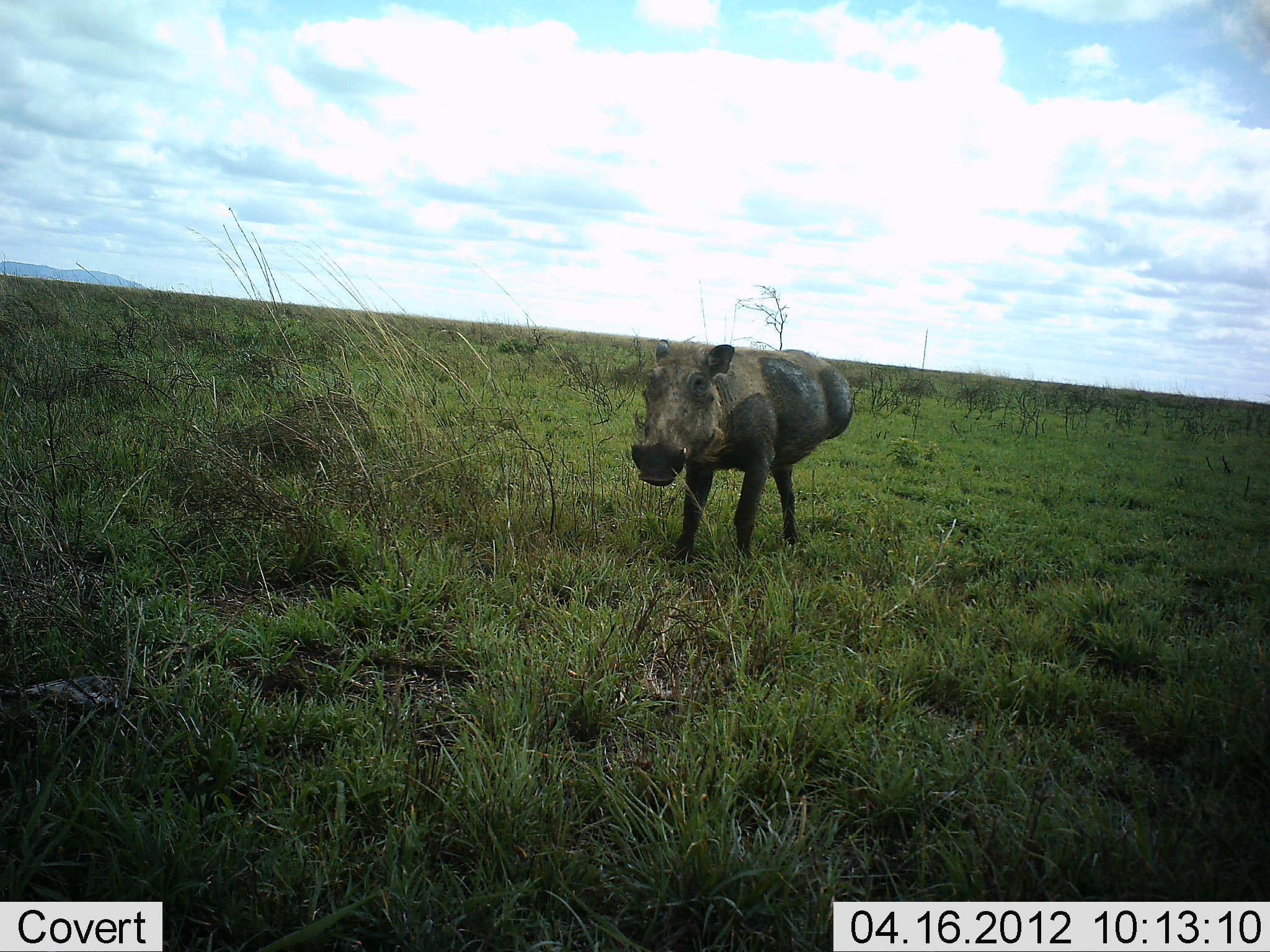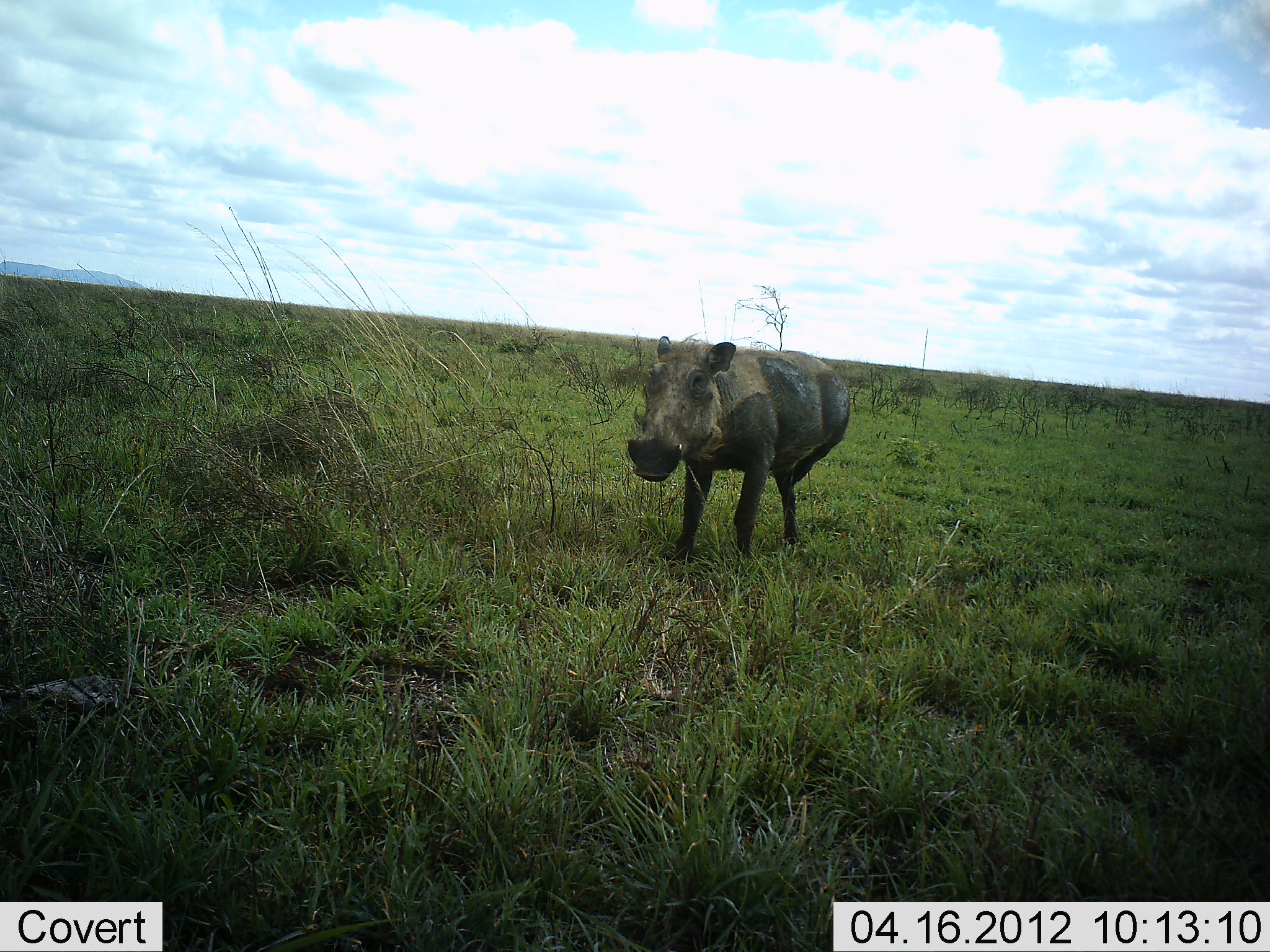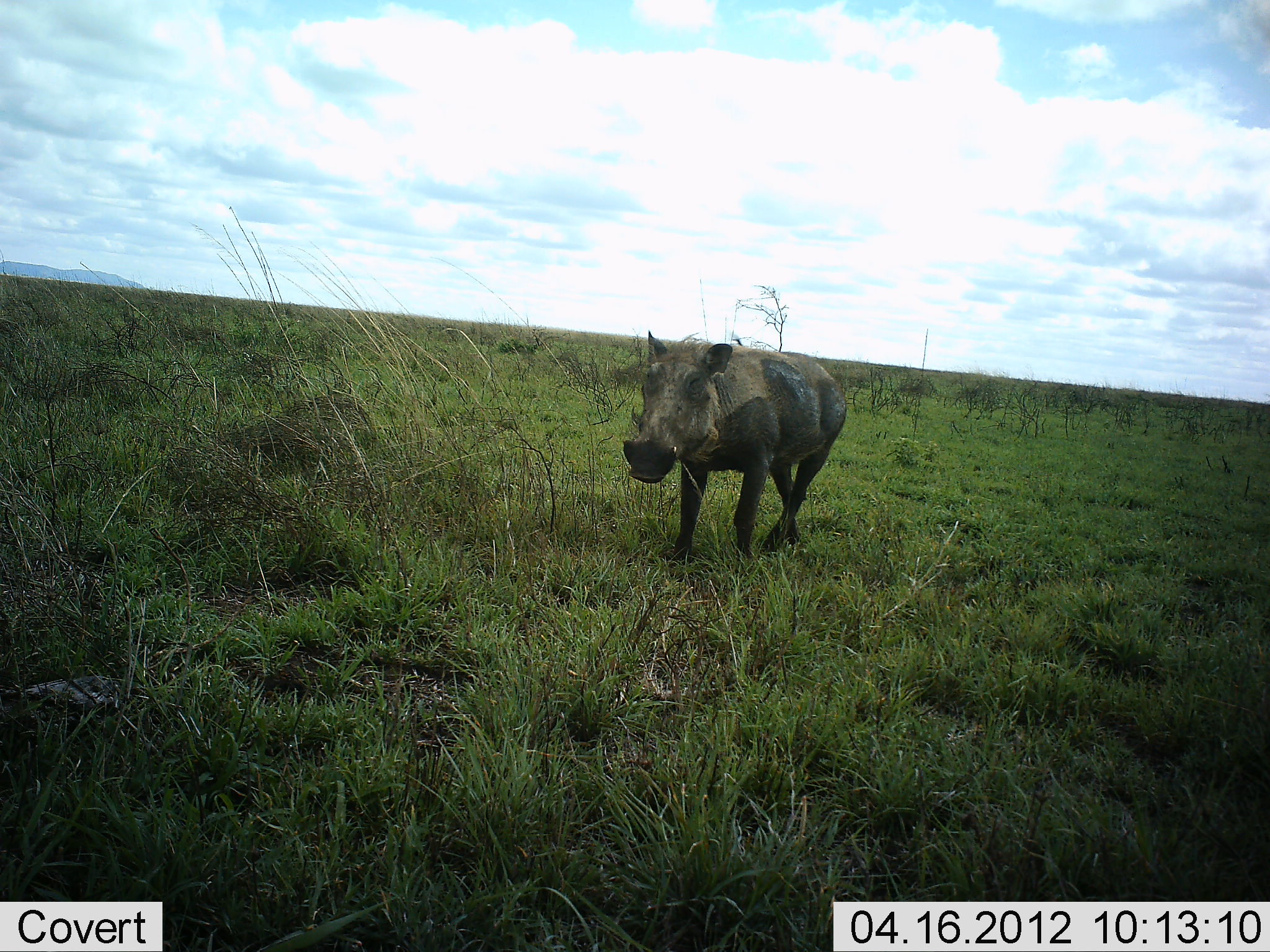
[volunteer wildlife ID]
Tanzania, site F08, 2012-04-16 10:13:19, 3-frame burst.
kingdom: Animalia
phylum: Chordata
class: Mammalia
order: Artiodactyla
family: Suidae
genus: Phacochoerus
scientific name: Phacochoerus africanus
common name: warthog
Warthog (Phacochoerus africanus), count 1. Behavior (volunteer vote fractions): standing 94%, resting 6%, moving 0%, interacting 6%. Young present (vote fraction): 0%. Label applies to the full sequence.